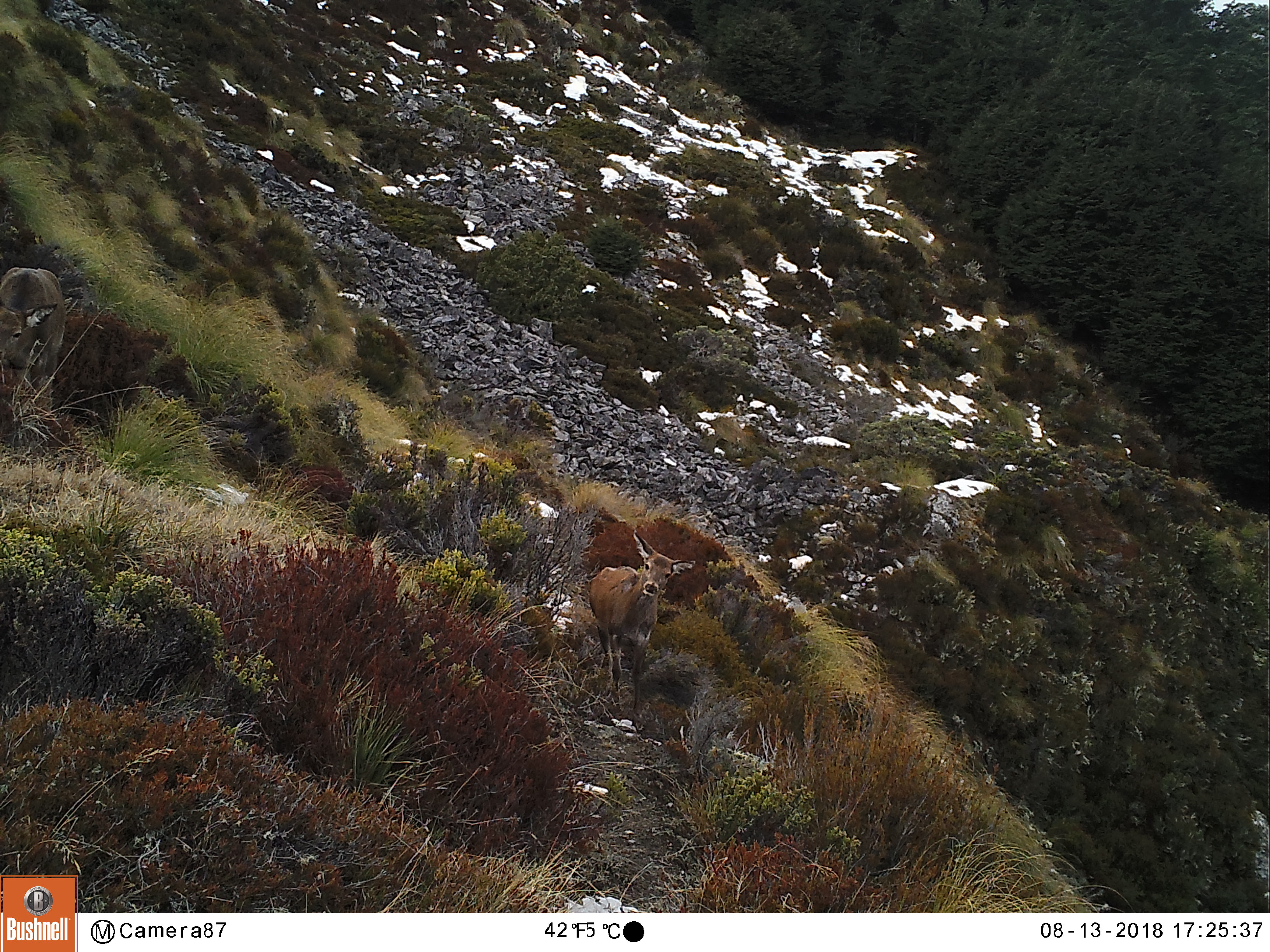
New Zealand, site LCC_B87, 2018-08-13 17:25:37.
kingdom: Animalia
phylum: Chordata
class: Mammalia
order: Artiodactyla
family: Cervidae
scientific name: Cervidae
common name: deer